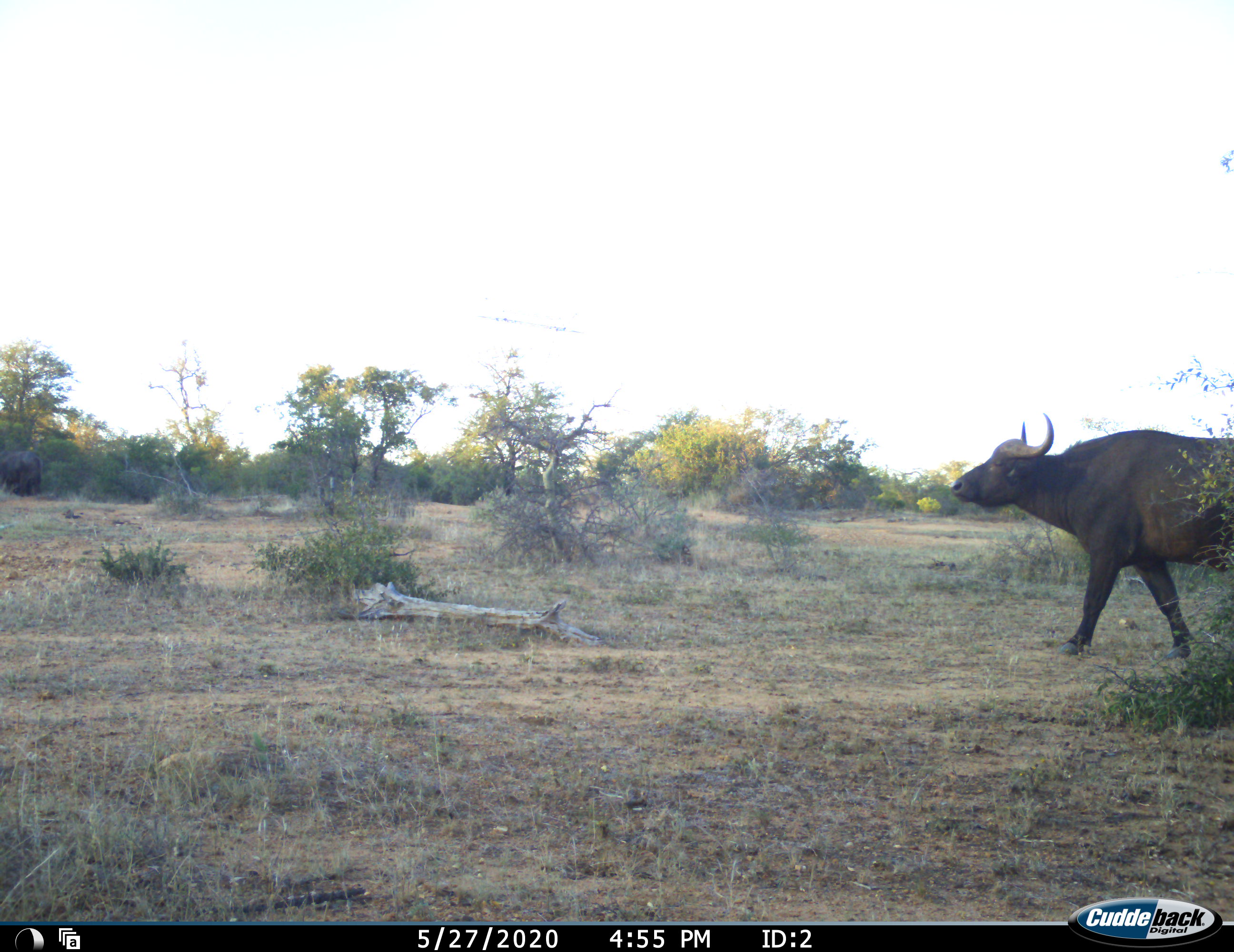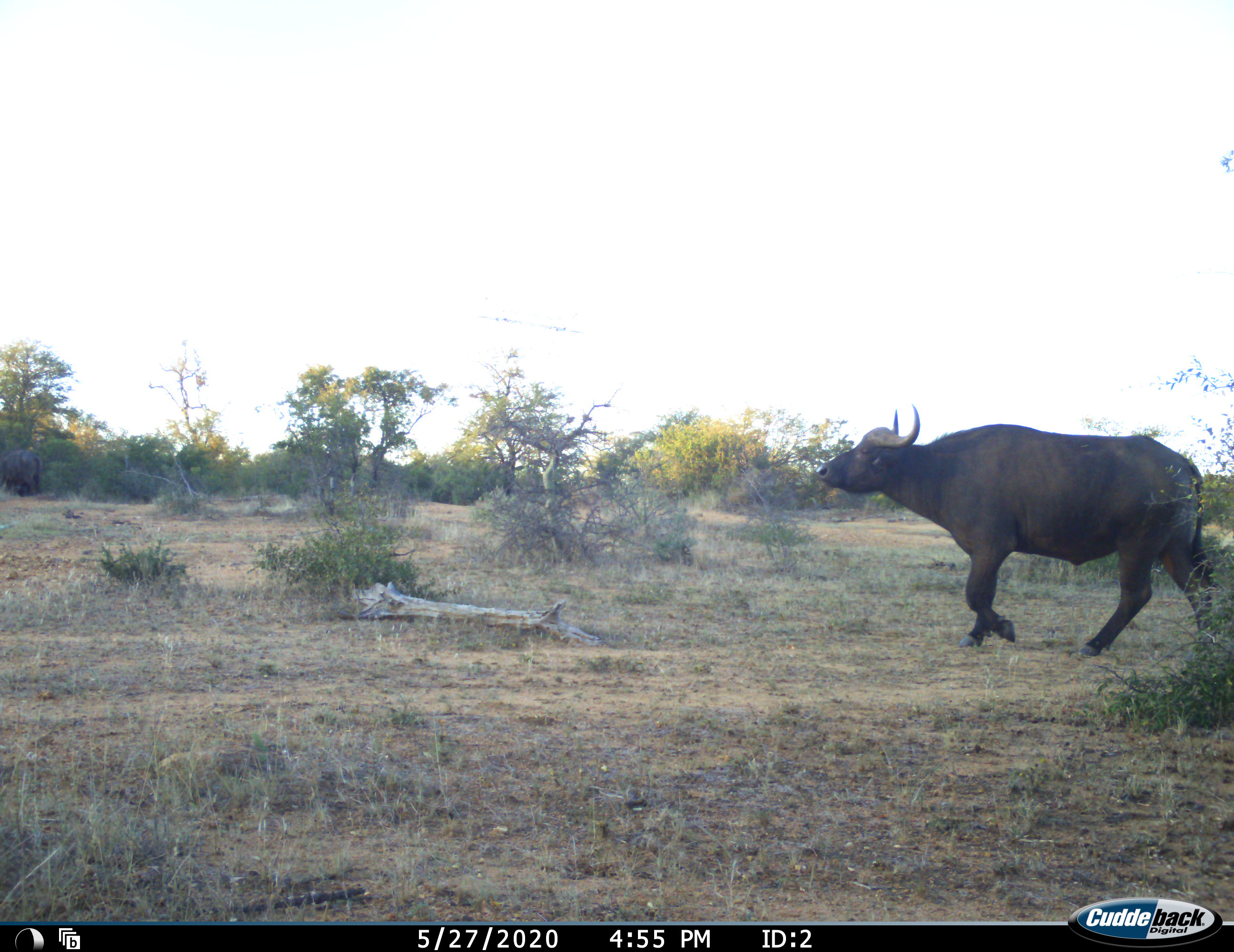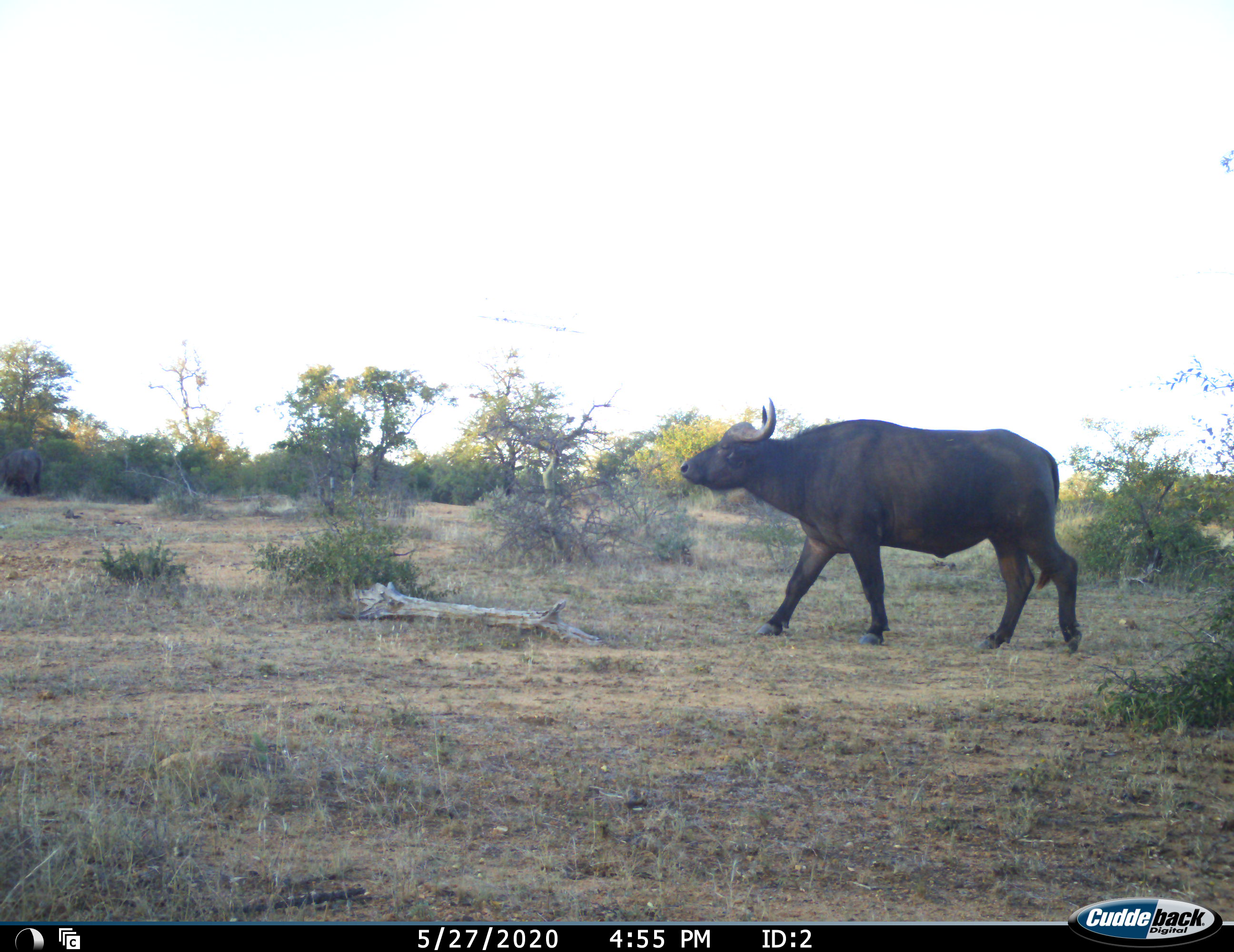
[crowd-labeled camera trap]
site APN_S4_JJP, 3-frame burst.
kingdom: Animalia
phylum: Chordata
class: Mammalia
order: Artiodactyla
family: Bovidae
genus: Syncerus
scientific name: Syncerus caffer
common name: african buffalo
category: buffalo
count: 1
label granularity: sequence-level